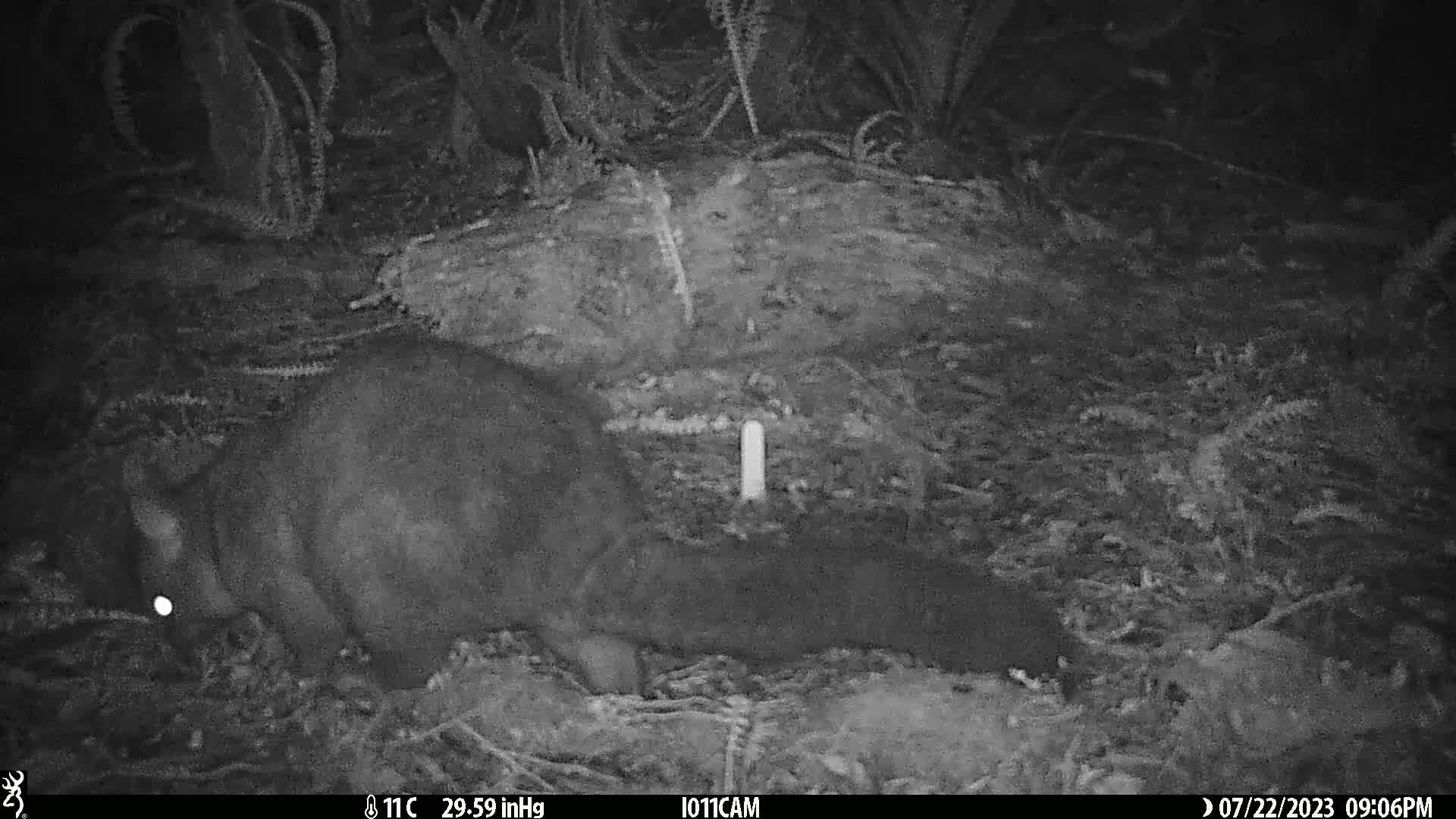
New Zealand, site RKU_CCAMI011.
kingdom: Animalia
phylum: Chordata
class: Mammalia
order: Diprotodontia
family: Phalangeridae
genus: Trichosurus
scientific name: Trichosurus vulpecula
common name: common brushtail possum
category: possum